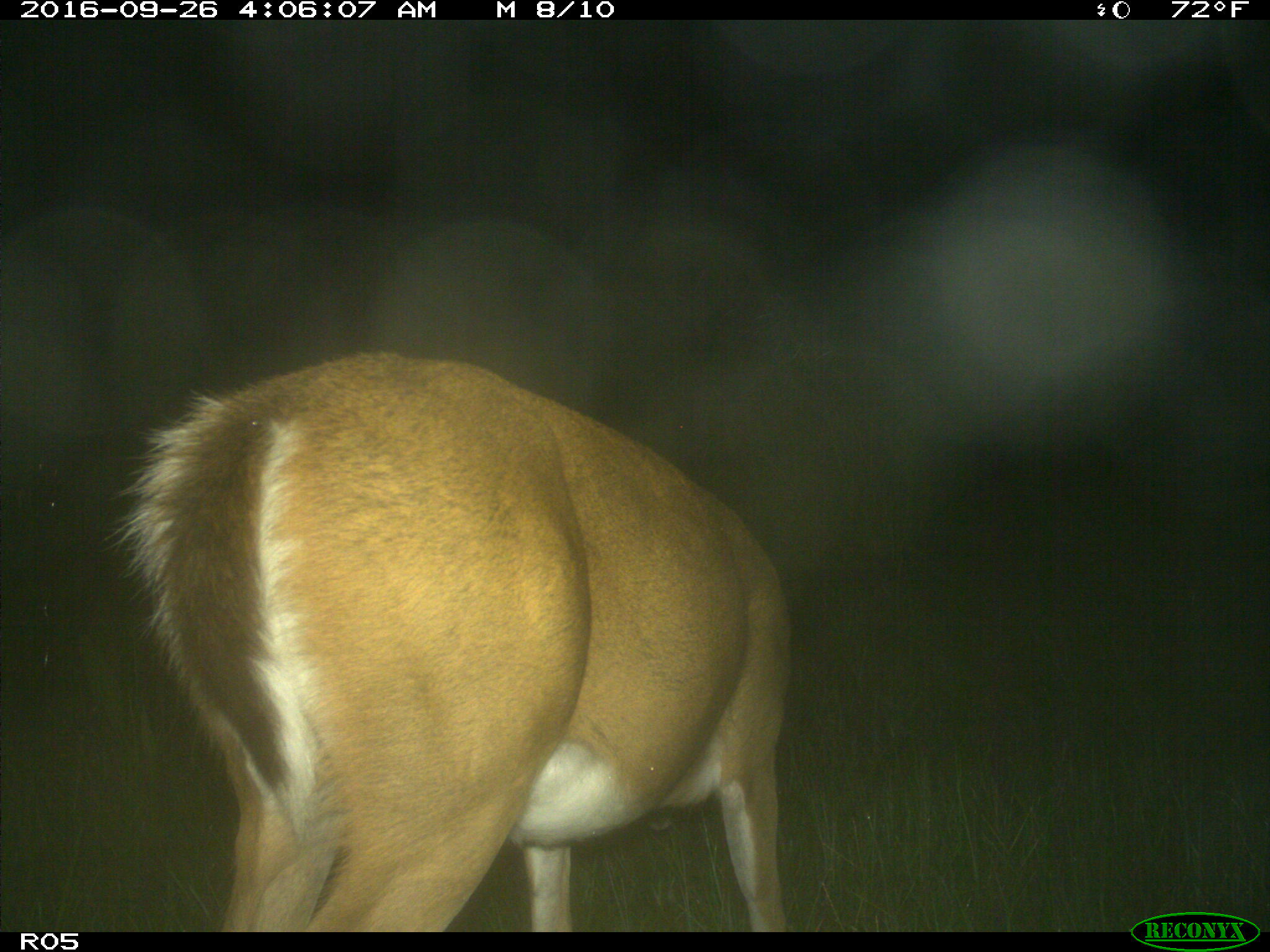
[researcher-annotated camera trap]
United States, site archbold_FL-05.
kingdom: Animalia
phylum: Chordata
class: Mammalia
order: Artiodactyla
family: Cervidae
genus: Odocoileus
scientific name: Odocoileus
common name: deer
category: unidentified deer